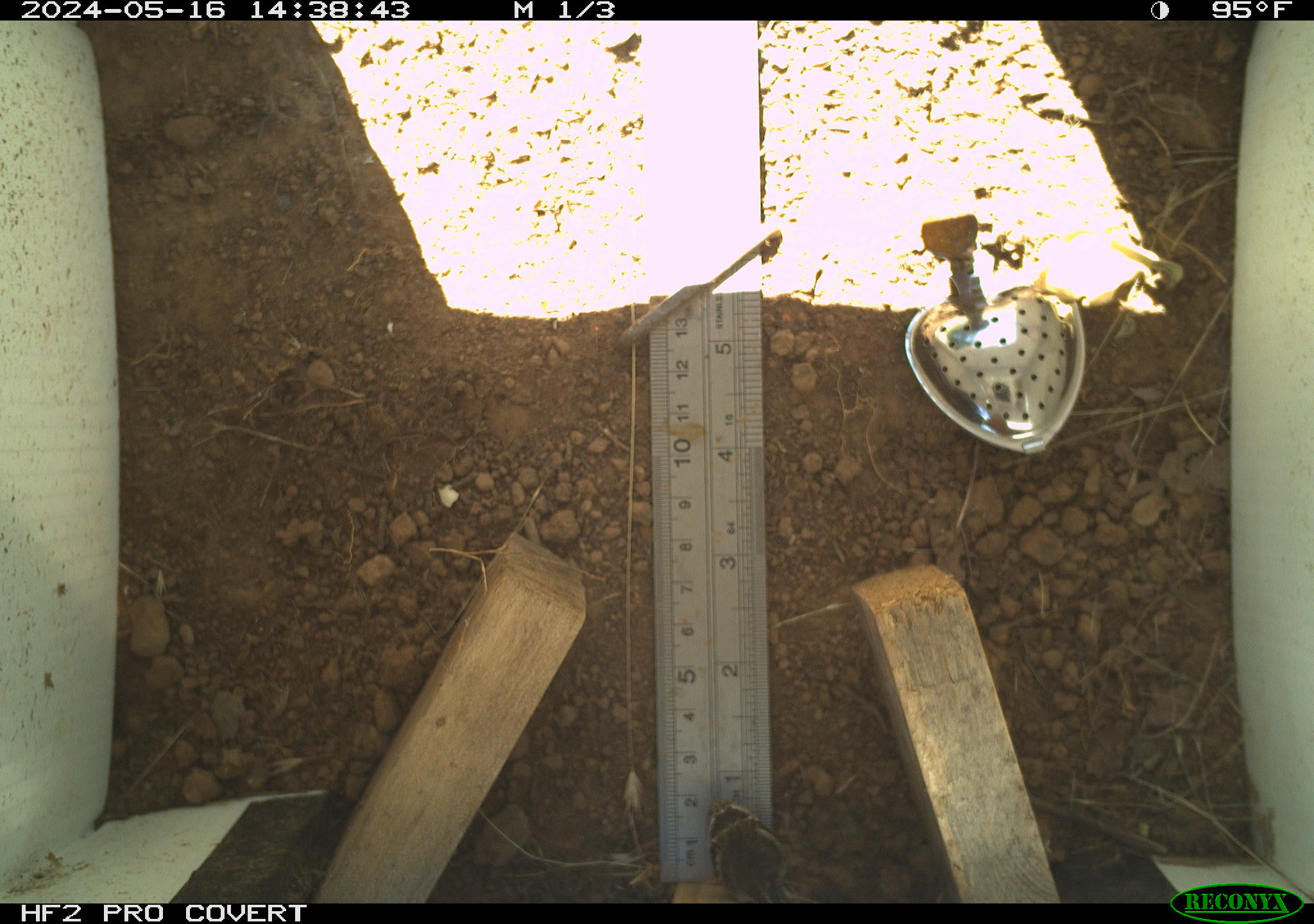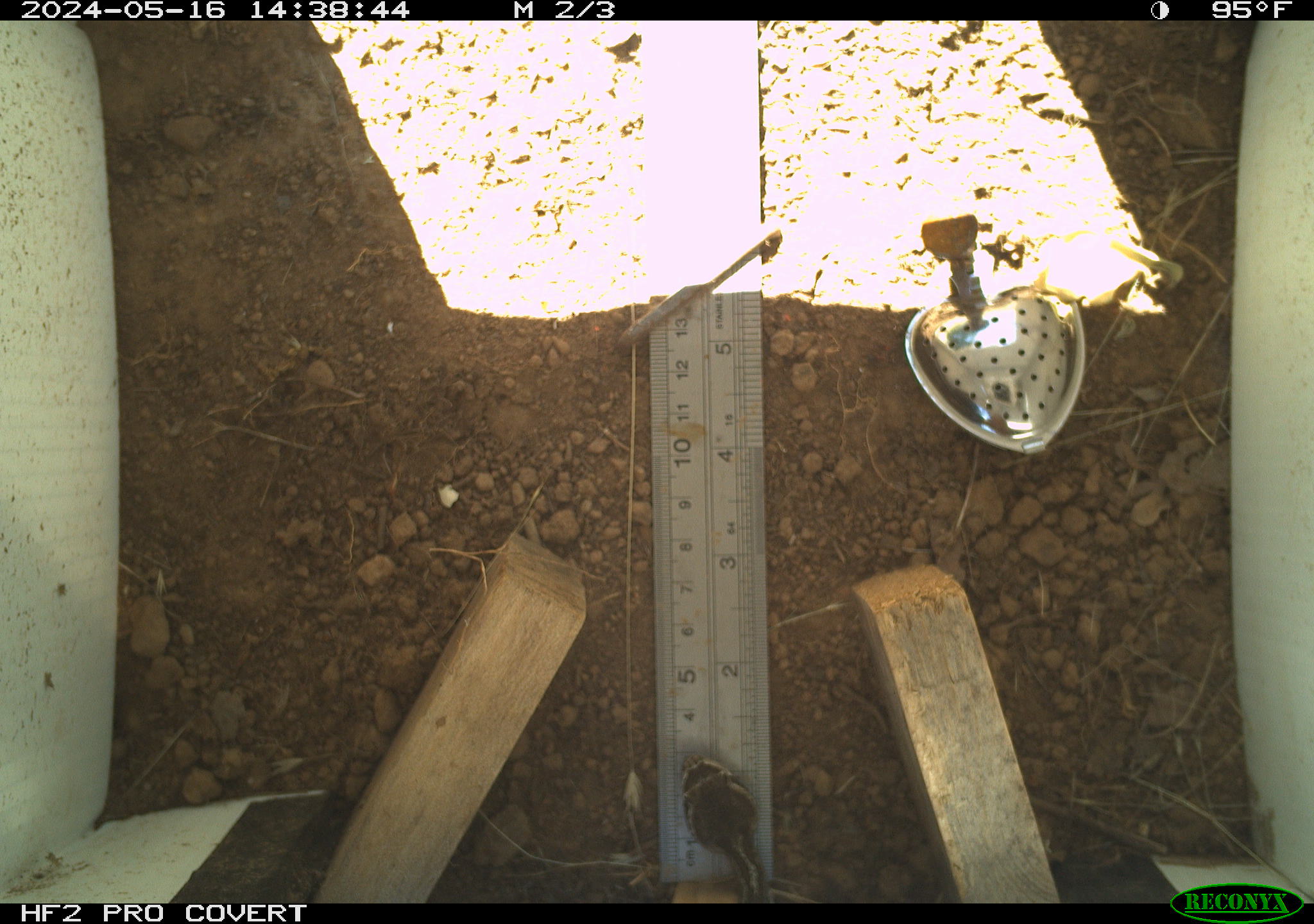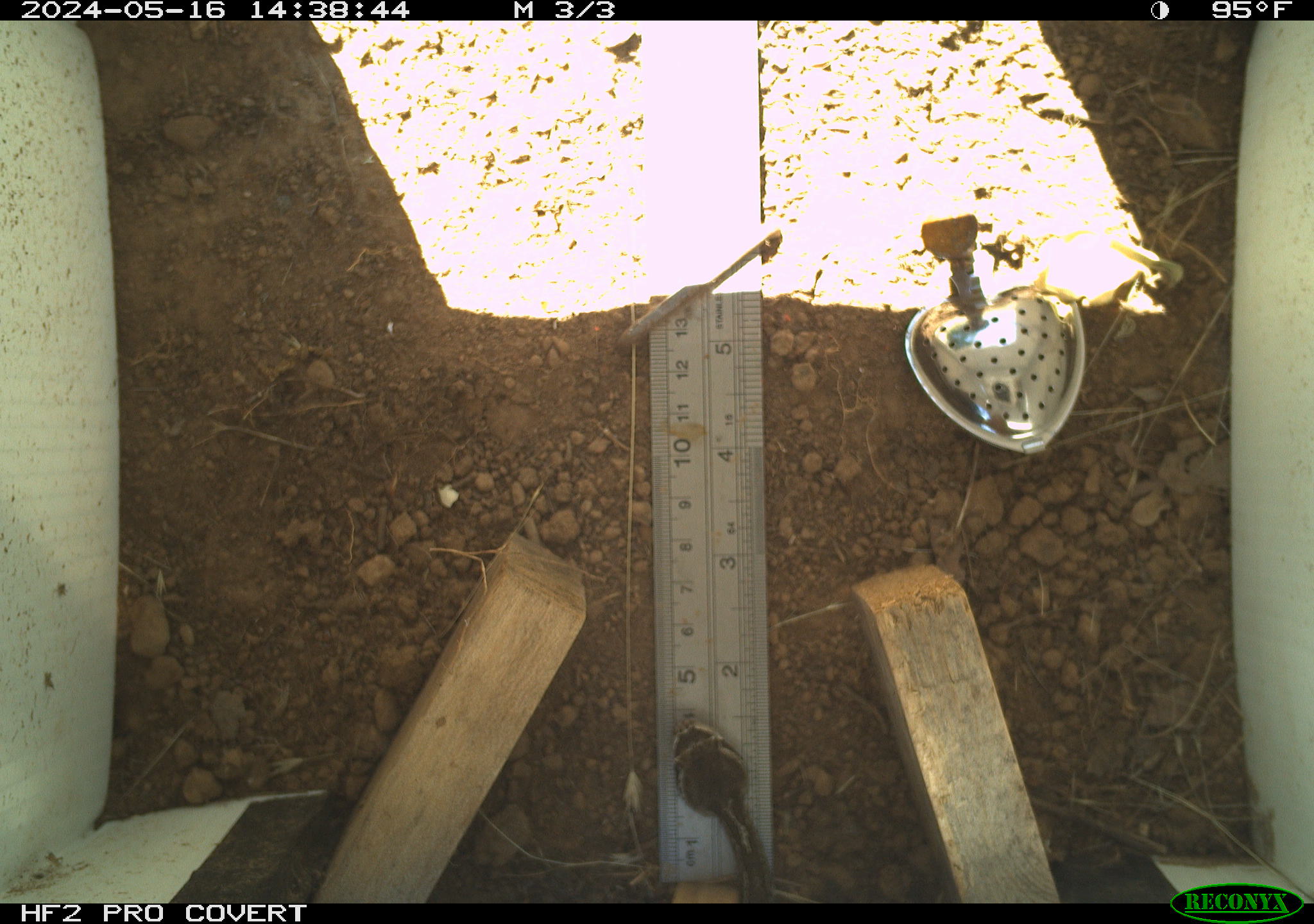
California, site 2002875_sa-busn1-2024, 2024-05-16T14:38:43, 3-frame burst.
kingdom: Animalia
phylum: Chordata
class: Reptilia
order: Squamata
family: Viperidae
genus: Crotalus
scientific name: Crotalus oreganus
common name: western rattlesnake